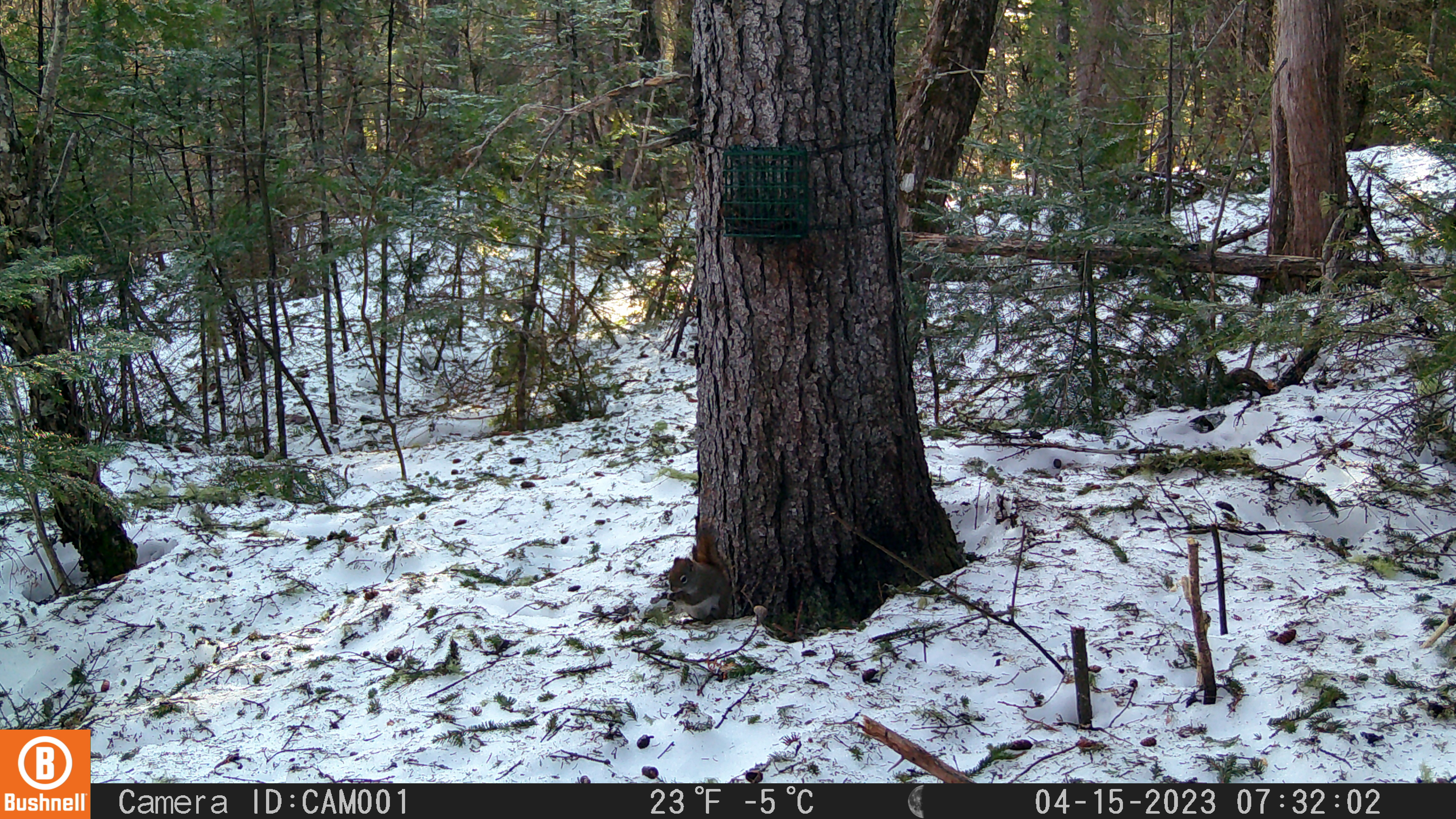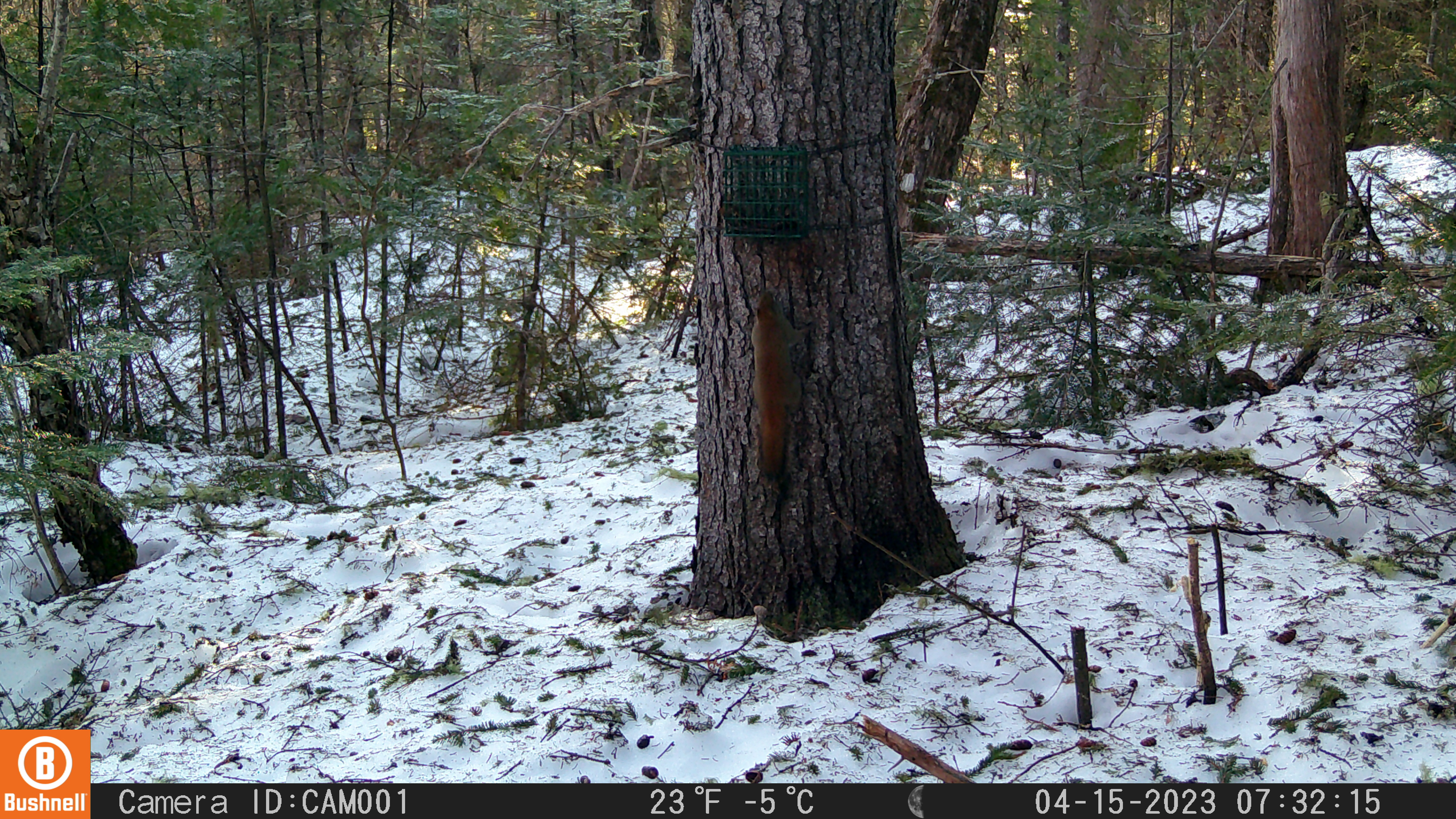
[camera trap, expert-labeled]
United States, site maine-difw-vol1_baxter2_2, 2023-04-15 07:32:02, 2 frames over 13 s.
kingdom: Animalia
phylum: Chordata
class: Mammalia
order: Rodentia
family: Sciuridae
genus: Tamiasciurus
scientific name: Tamiasciurus hudsonicus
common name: red squirrel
Red squirrel (Tamiasciurus hudsonicus).